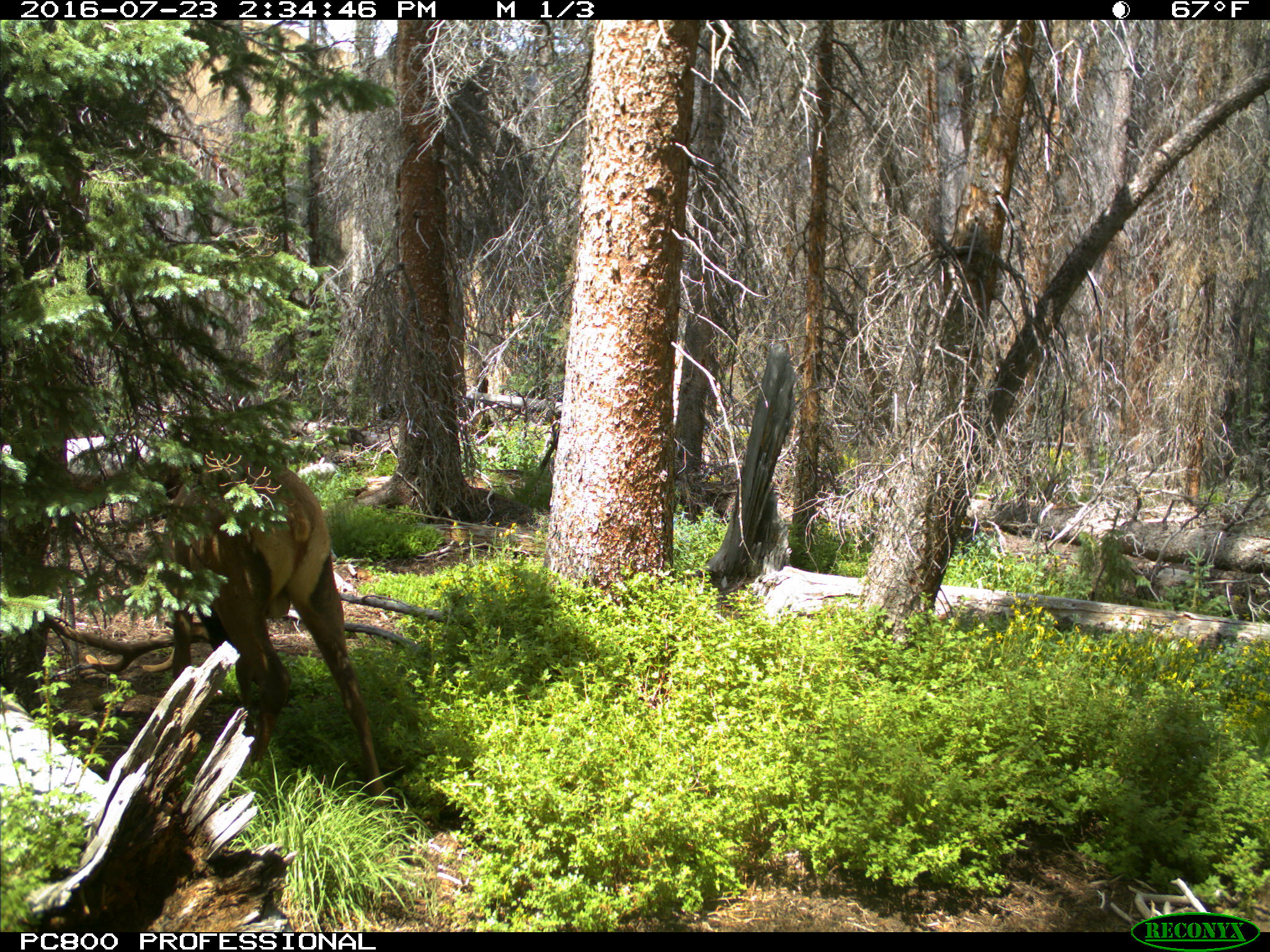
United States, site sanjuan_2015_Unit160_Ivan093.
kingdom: Animalia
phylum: Chordata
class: Mammalia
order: Artiodactyla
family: Cervidae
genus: Cervus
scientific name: Cervus elaphus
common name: red deer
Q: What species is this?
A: Cervus elaphus (red deer).